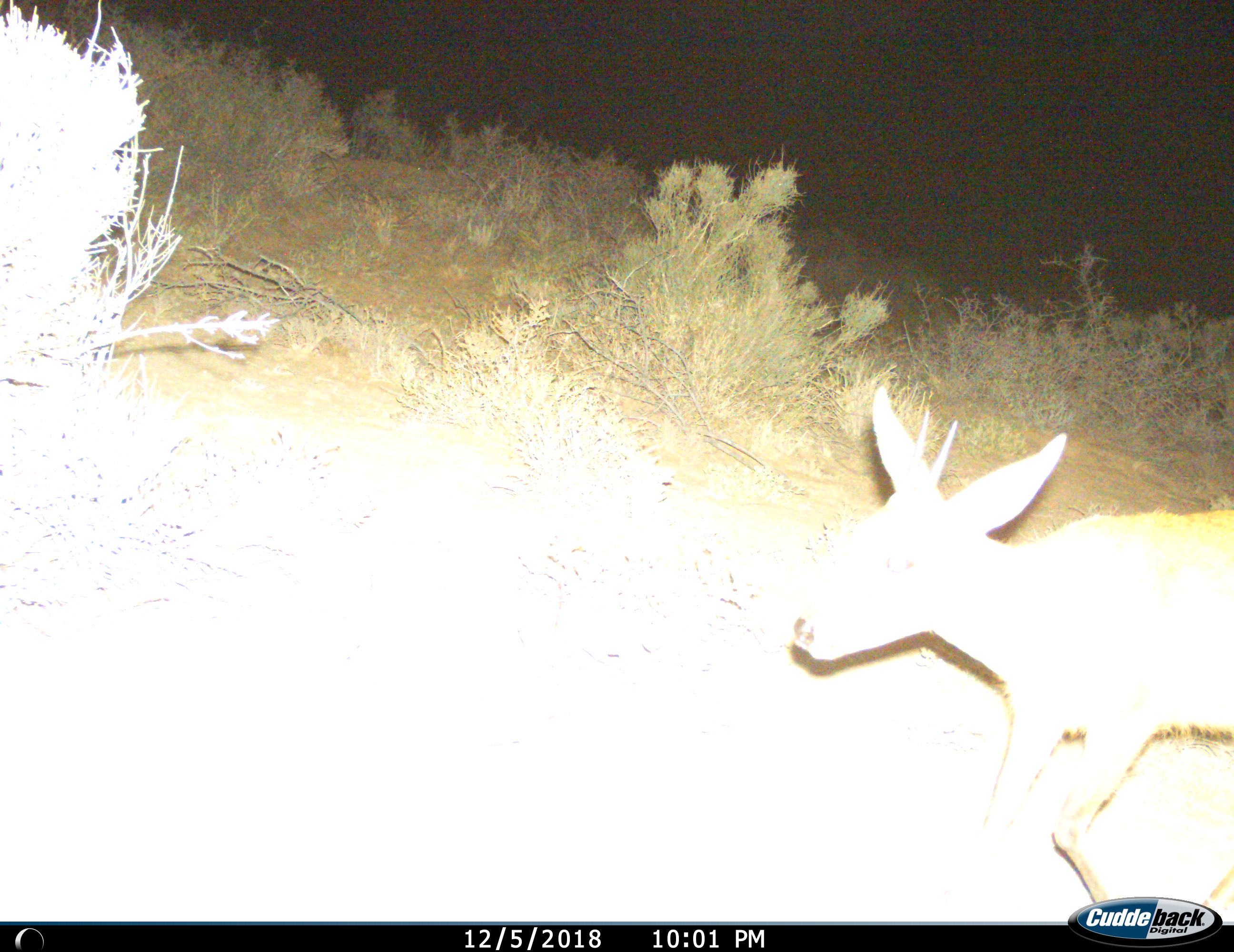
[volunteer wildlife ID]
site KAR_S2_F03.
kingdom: Animalia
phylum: Chordata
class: Mammalia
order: Artiodactyla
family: Bovidae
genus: Sylvicapra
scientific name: Sylvicapra grimmia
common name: common duiker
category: duikercommongrey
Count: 1.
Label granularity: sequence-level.